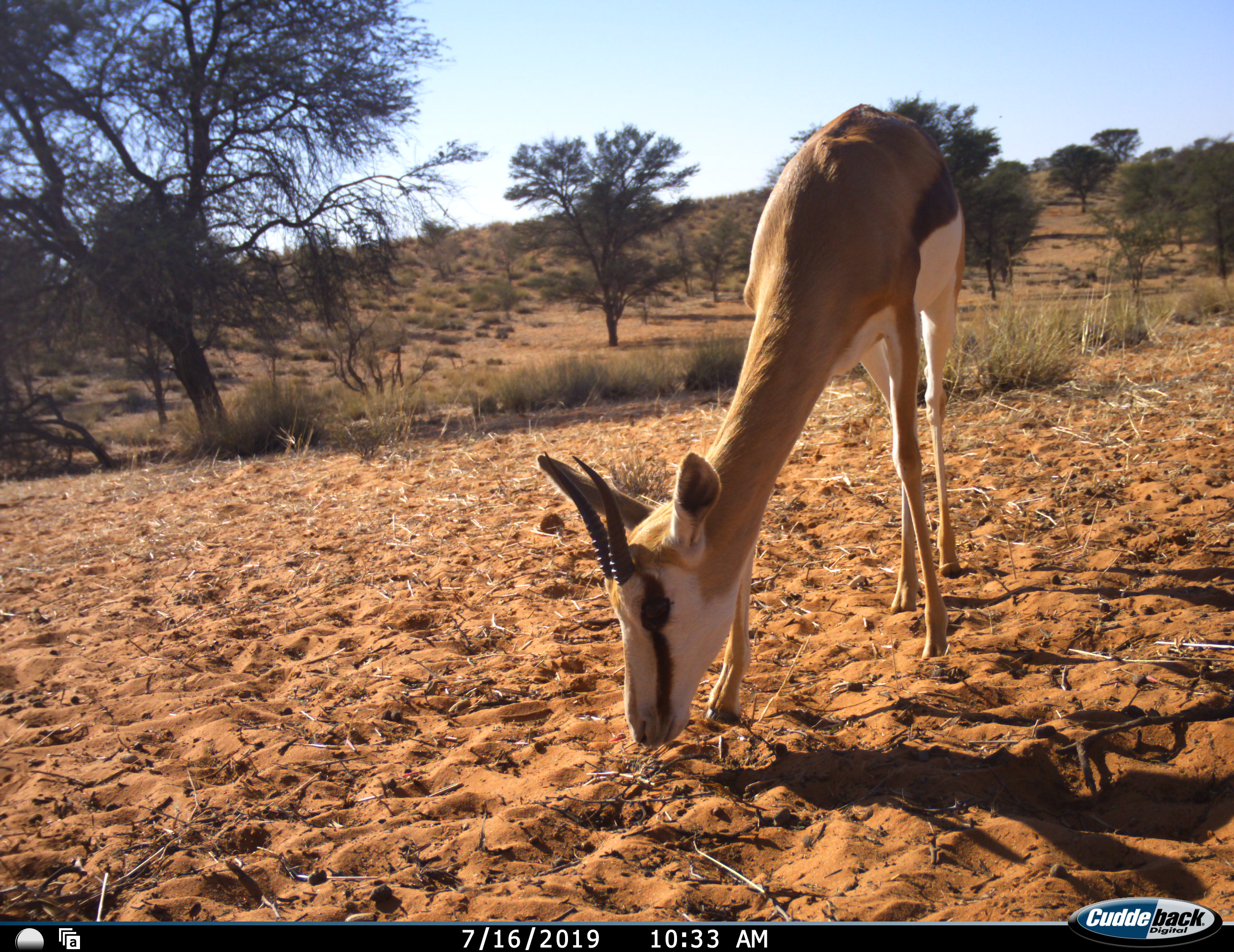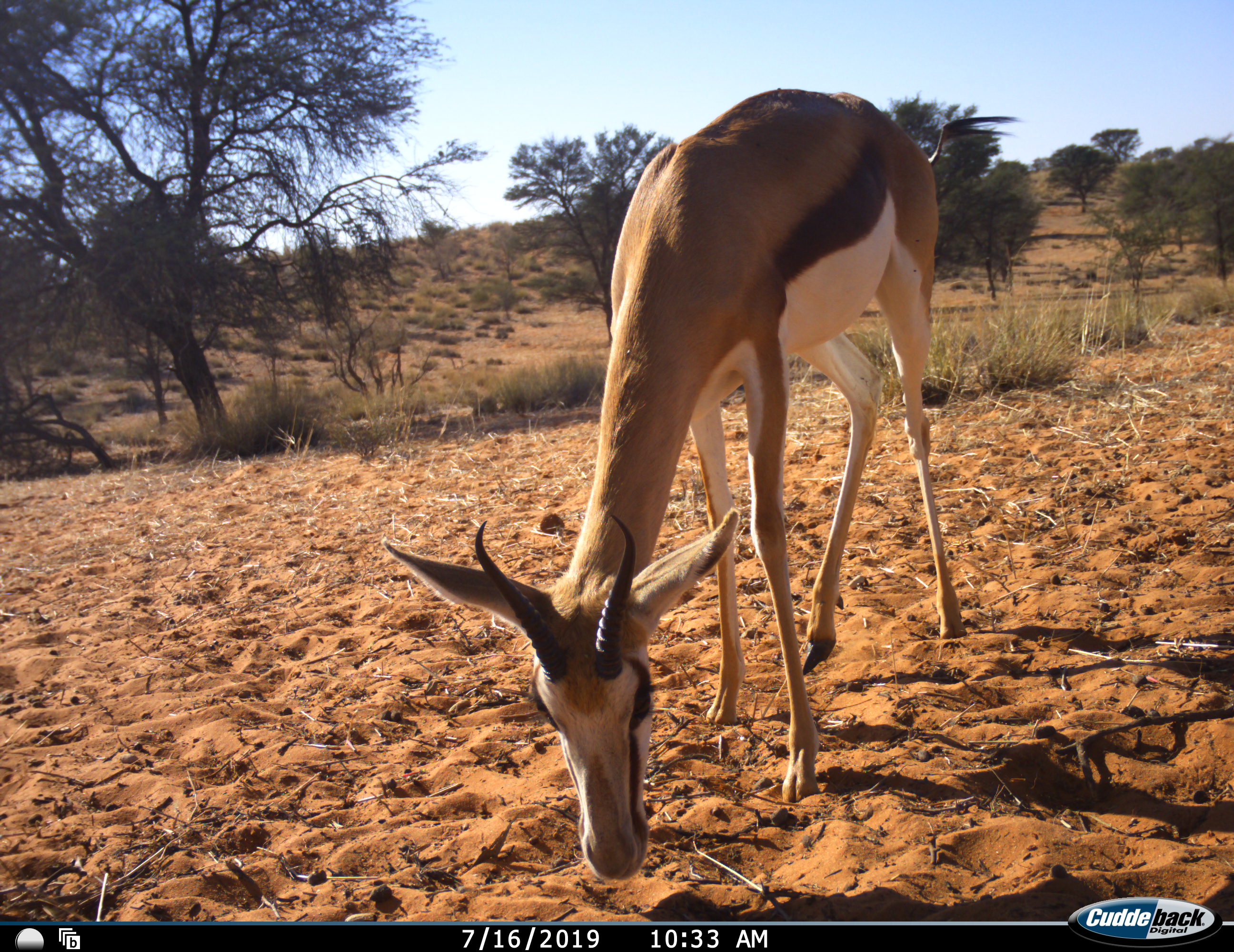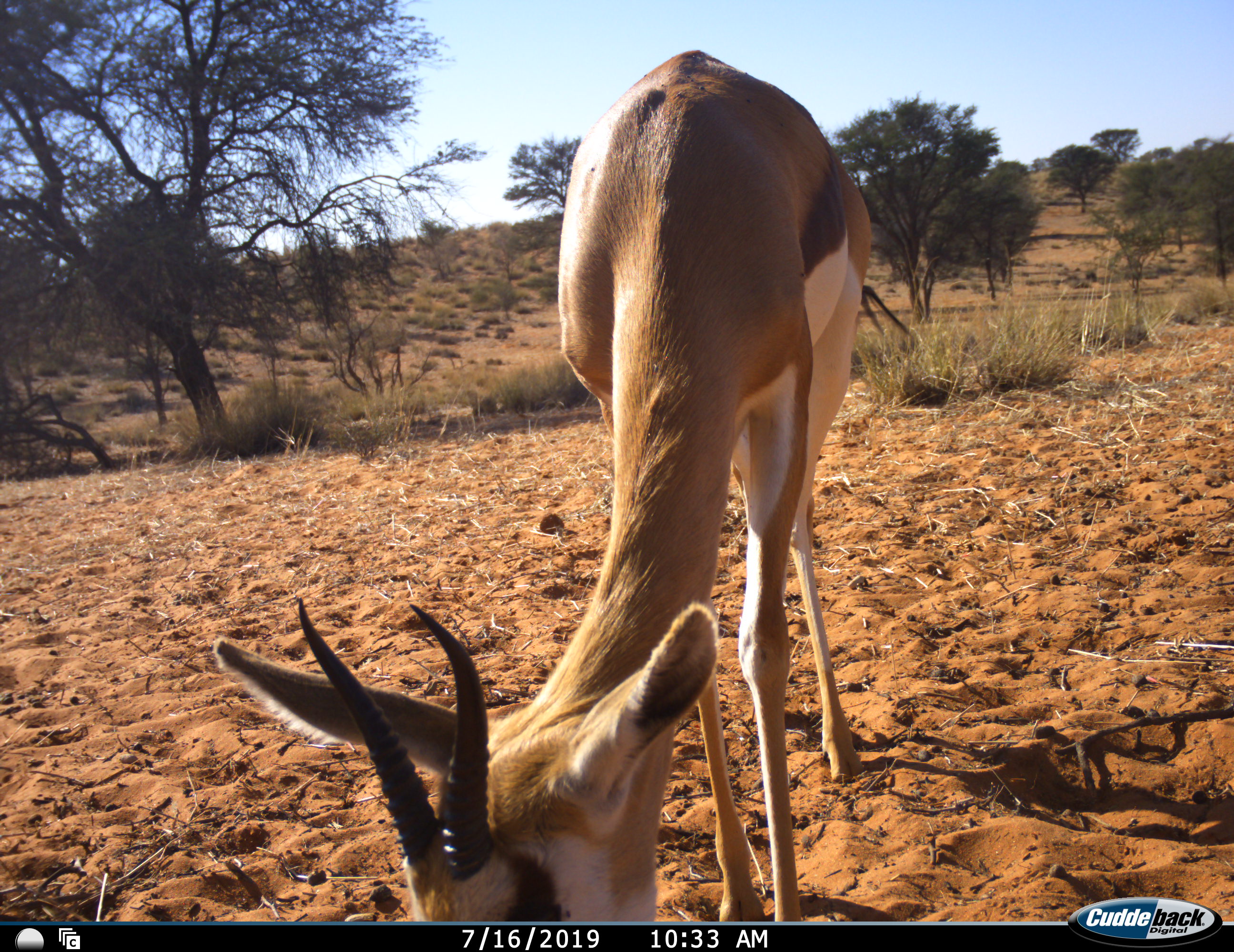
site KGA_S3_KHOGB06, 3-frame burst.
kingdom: Animalia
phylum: Chordata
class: Mammalia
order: Artiodactyla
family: Bovidae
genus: Antidorcas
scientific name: Antidorcas marsupialis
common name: springbok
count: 1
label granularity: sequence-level